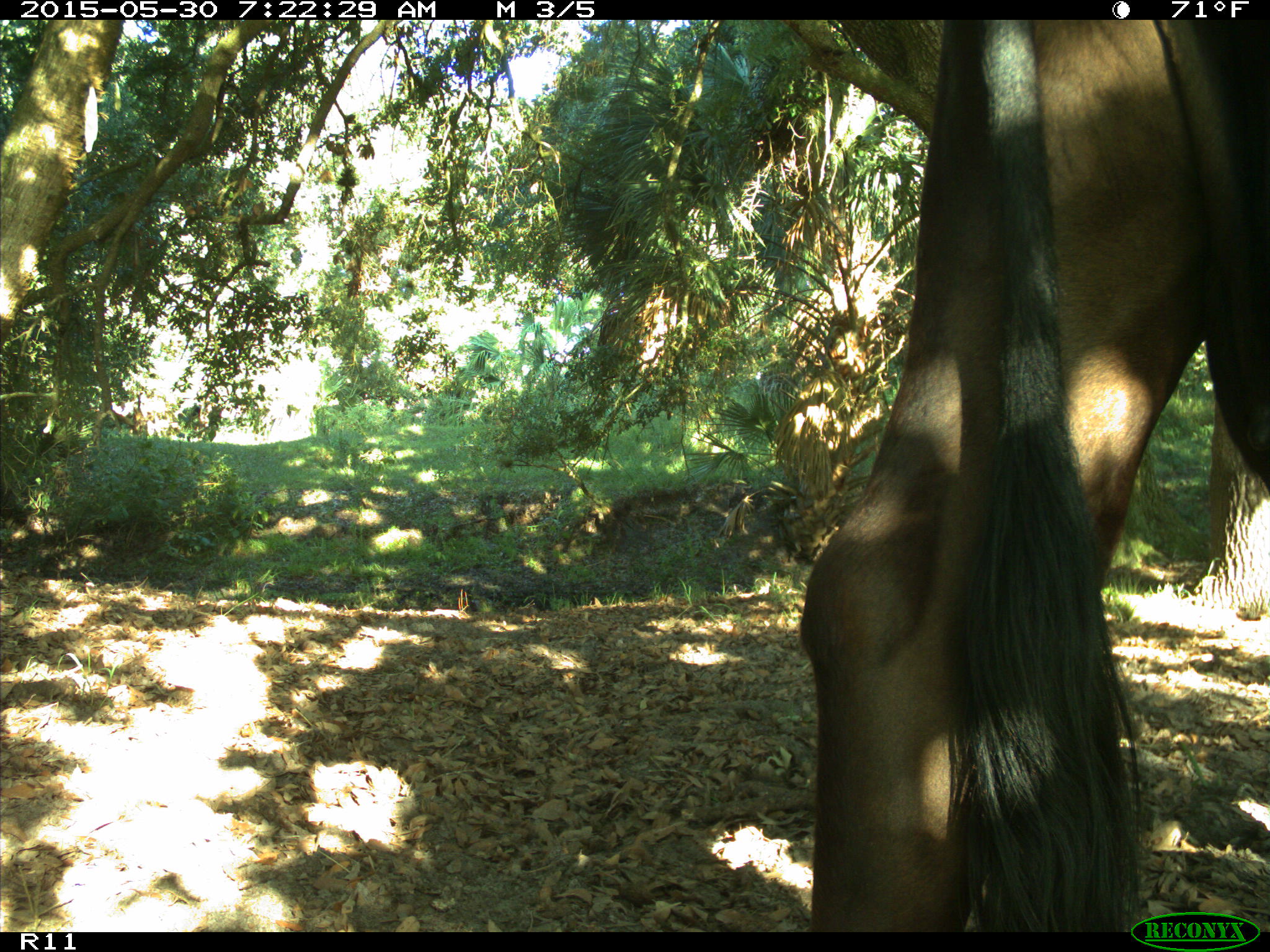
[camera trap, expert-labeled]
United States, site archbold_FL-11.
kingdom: Animalia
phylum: Chordata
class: Mammalia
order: Artiodactyla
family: Bovidae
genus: Bos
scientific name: Bos taurus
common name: domestic cow